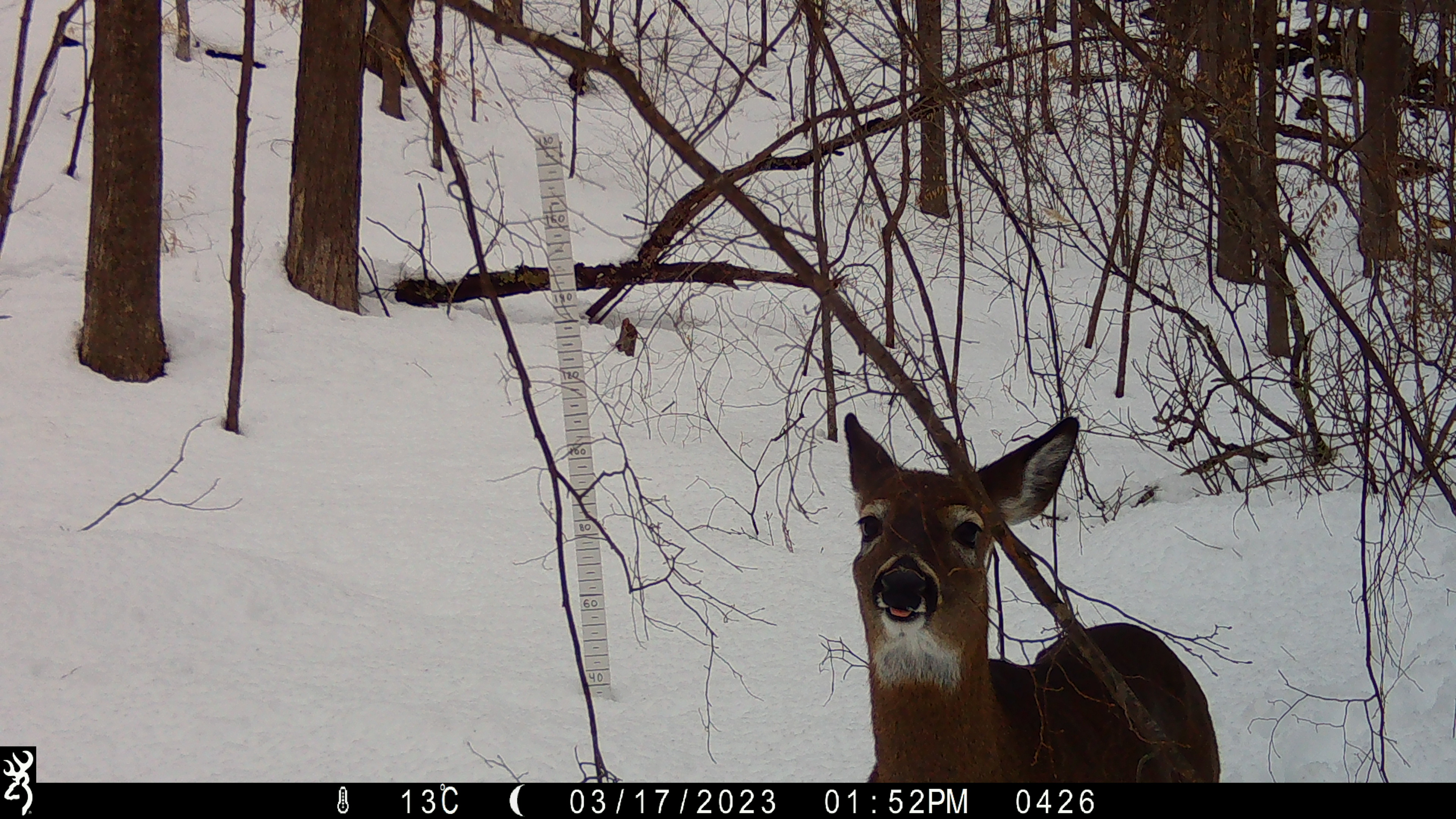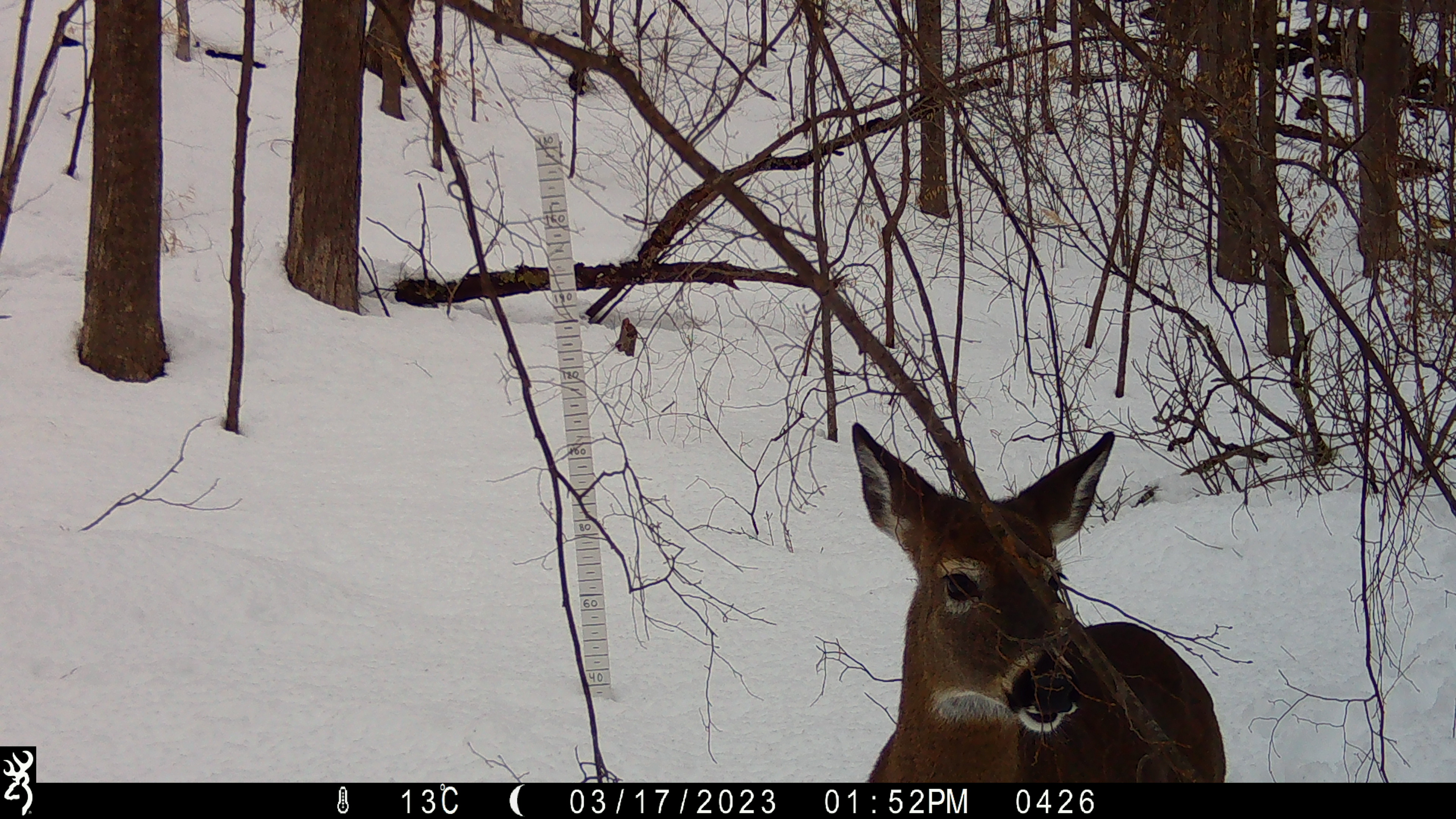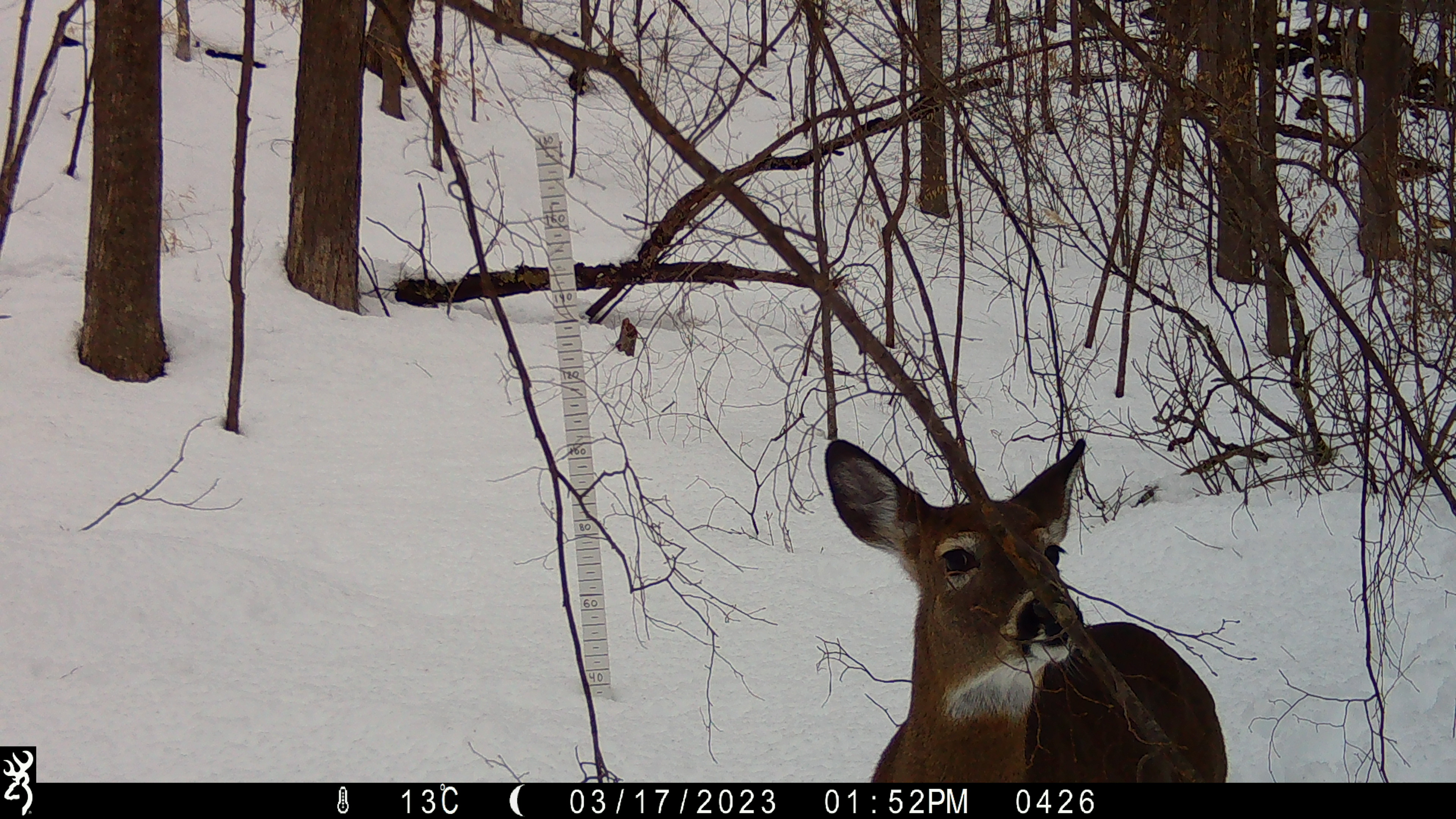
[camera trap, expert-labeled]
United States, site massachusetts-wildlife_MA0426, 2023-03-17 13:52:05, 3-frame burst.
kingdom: Animalia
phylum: Chordata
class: Mammalia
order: Artiodactyla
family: Cervidae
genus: Odocoileus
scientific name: Odocoileus virginianus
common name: white-tailed deer